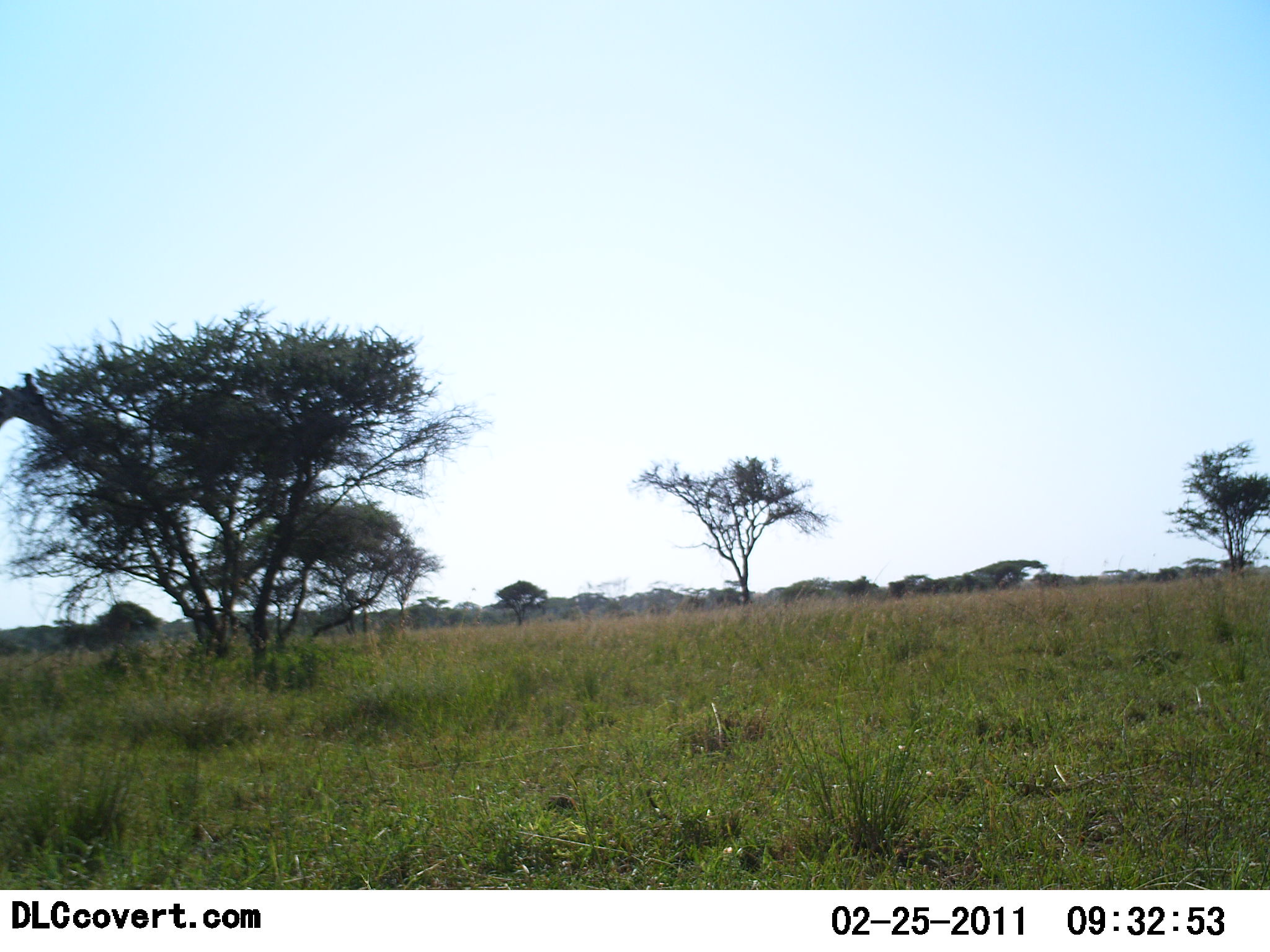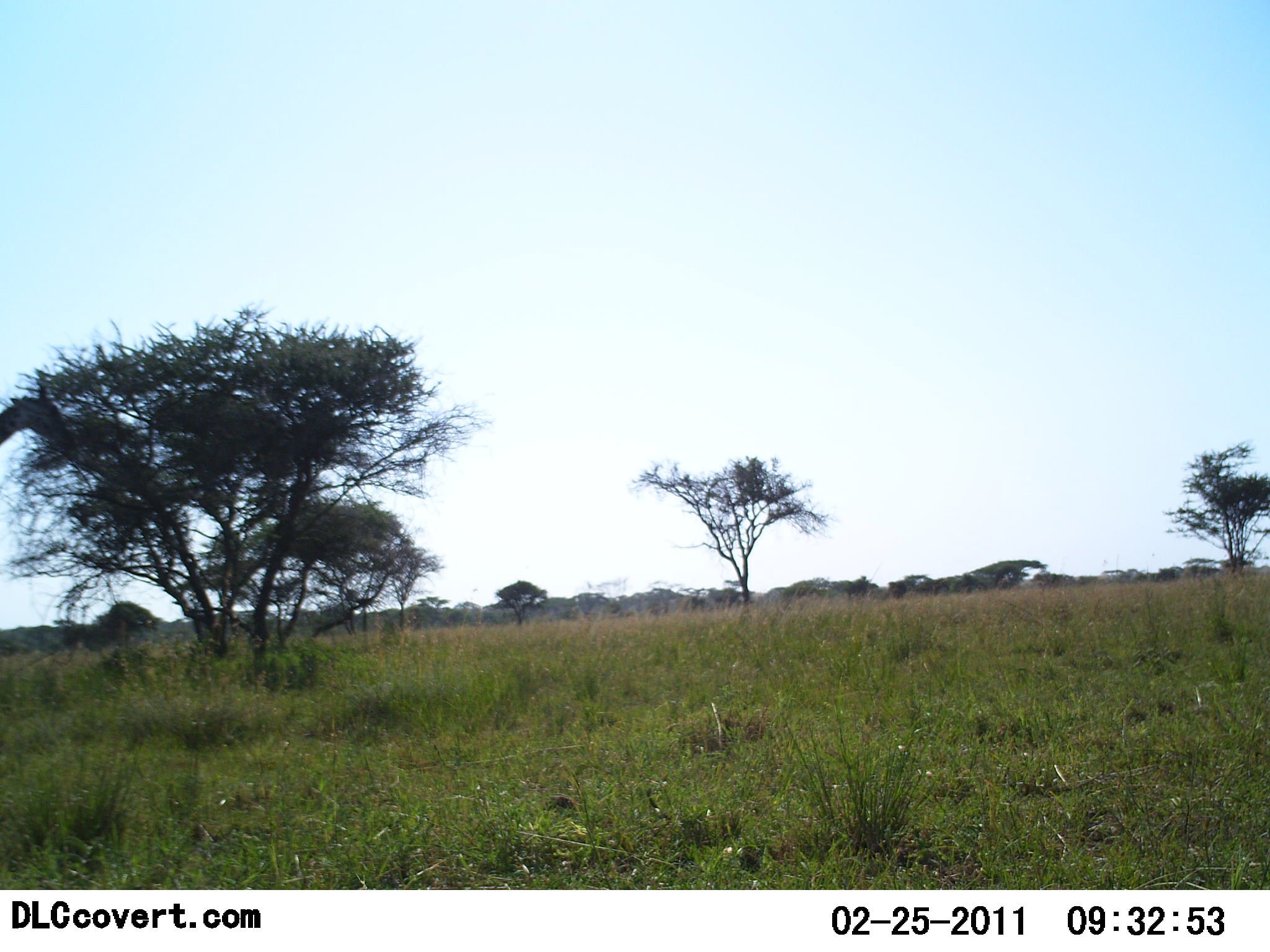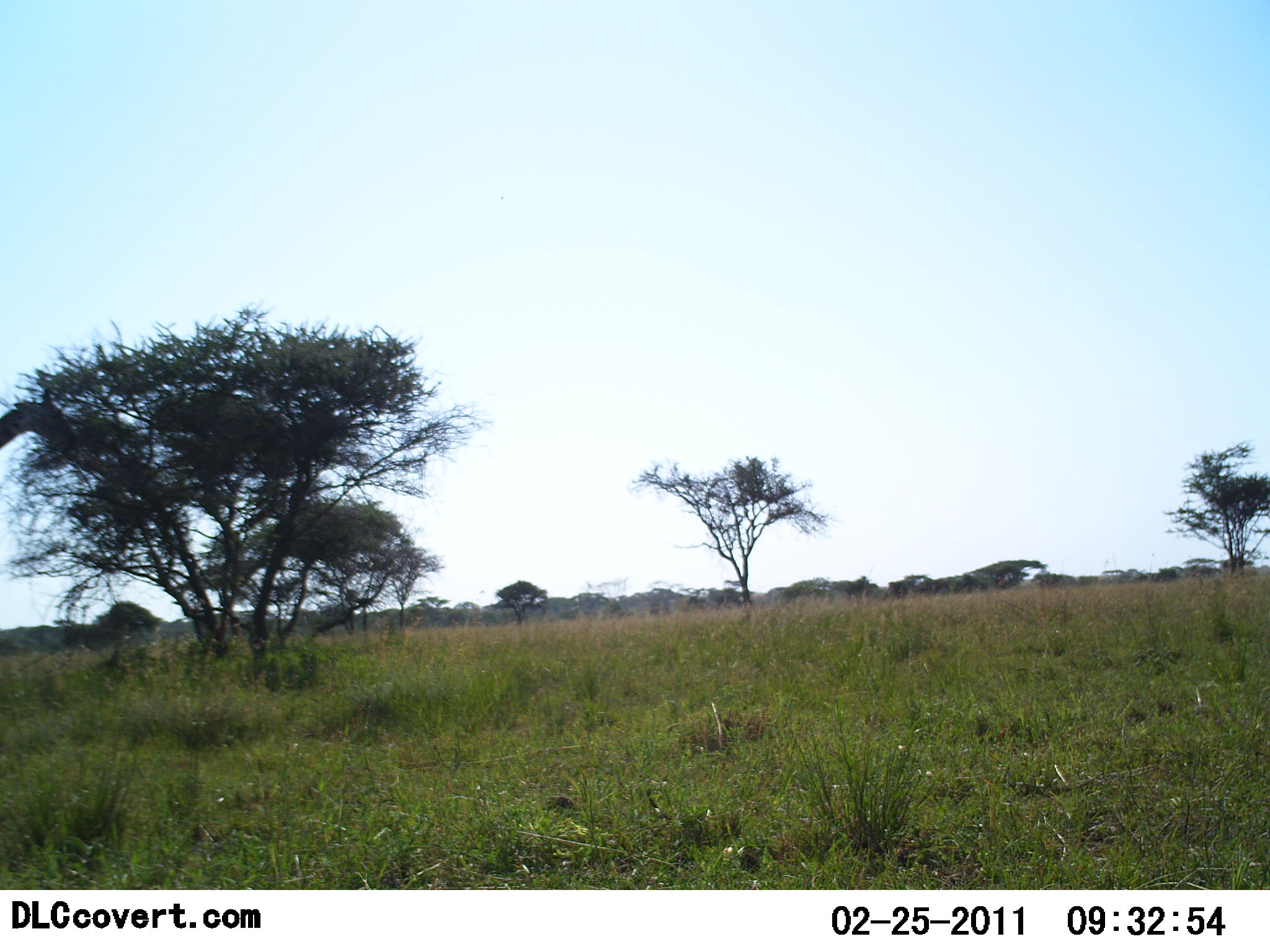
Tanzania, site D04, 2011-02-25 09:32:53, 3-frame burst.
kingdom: Animalia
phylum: Chordata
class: Mammalia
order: Artiodactyla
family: Giraffidae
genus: Giraffa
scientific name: Giraffa camelopardalis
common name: giraffe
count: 1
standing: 9%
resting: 0%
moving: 0%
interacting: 0%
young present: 0%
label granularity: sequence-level